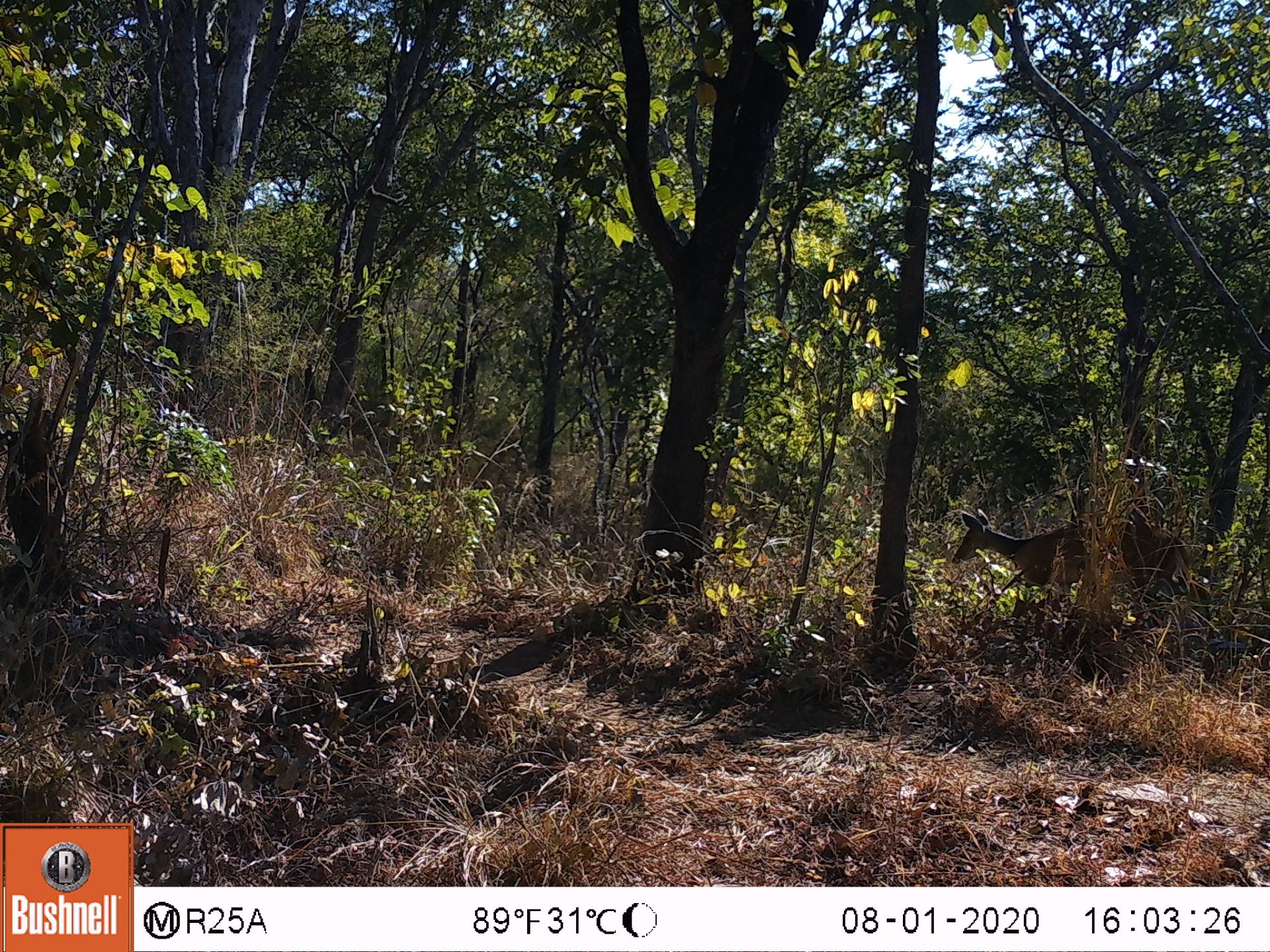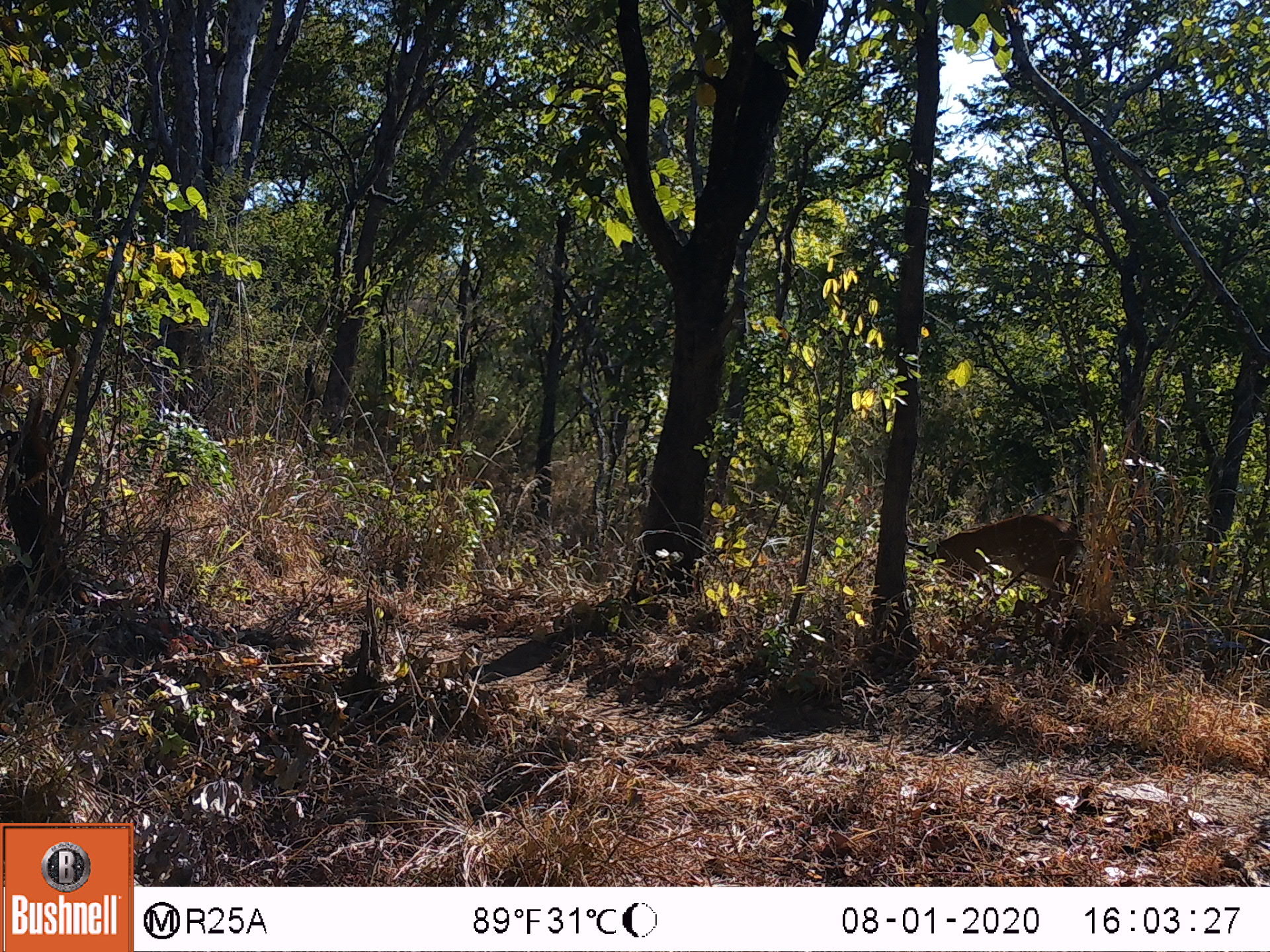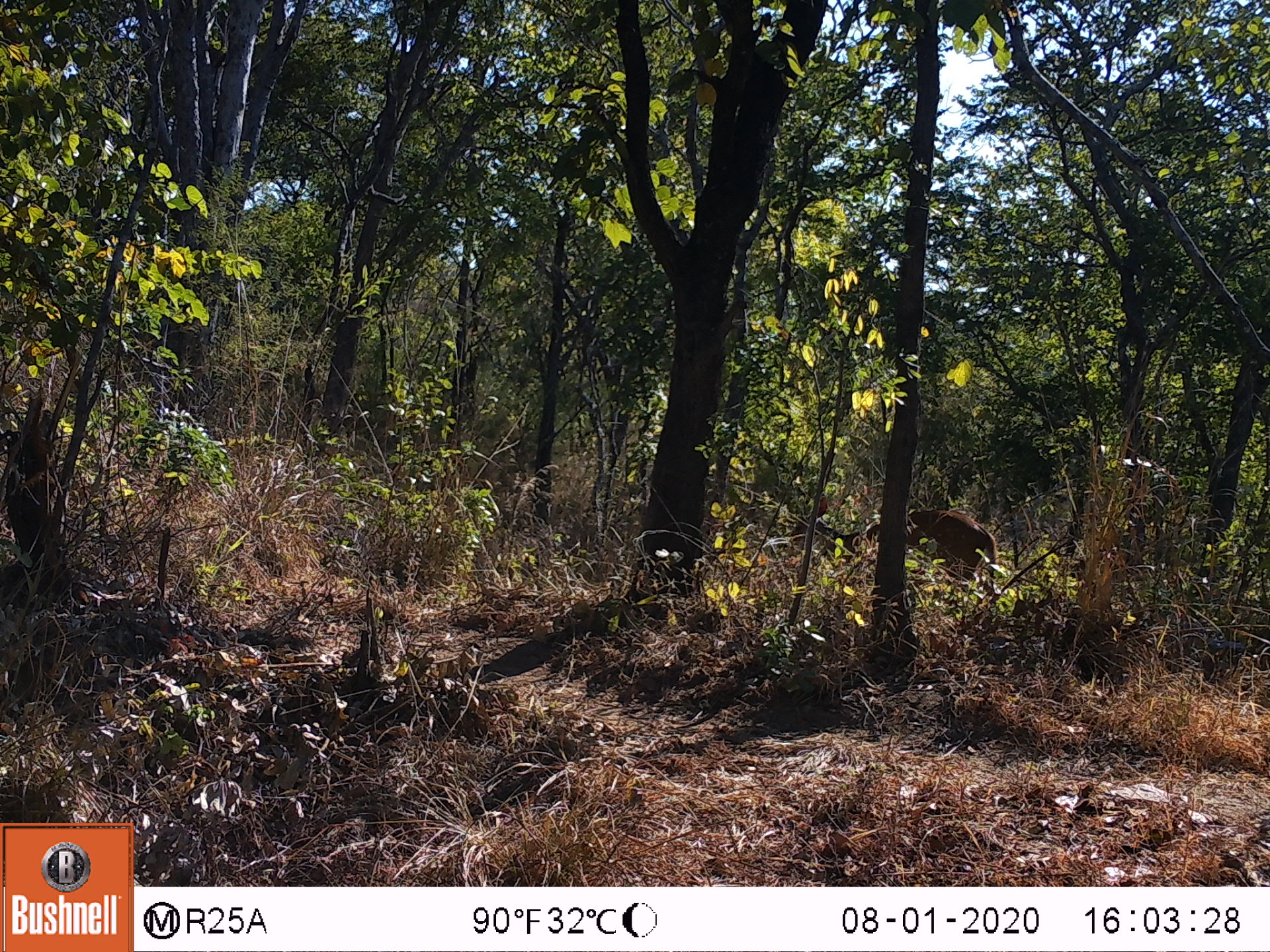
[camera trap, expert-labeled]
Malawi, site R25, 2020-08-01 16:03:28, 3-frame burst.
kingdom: Animalia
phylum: Chordata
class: Mammalia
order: Artiodactyla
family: Bovidae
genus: Tragelaphus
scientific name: Tragelaphus sylvaticus sylvaticus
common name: cape bushbuck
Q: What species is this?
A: Cape bushbuck (Tragelaphus sylvaticus sylvaticus).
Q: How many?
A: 1.